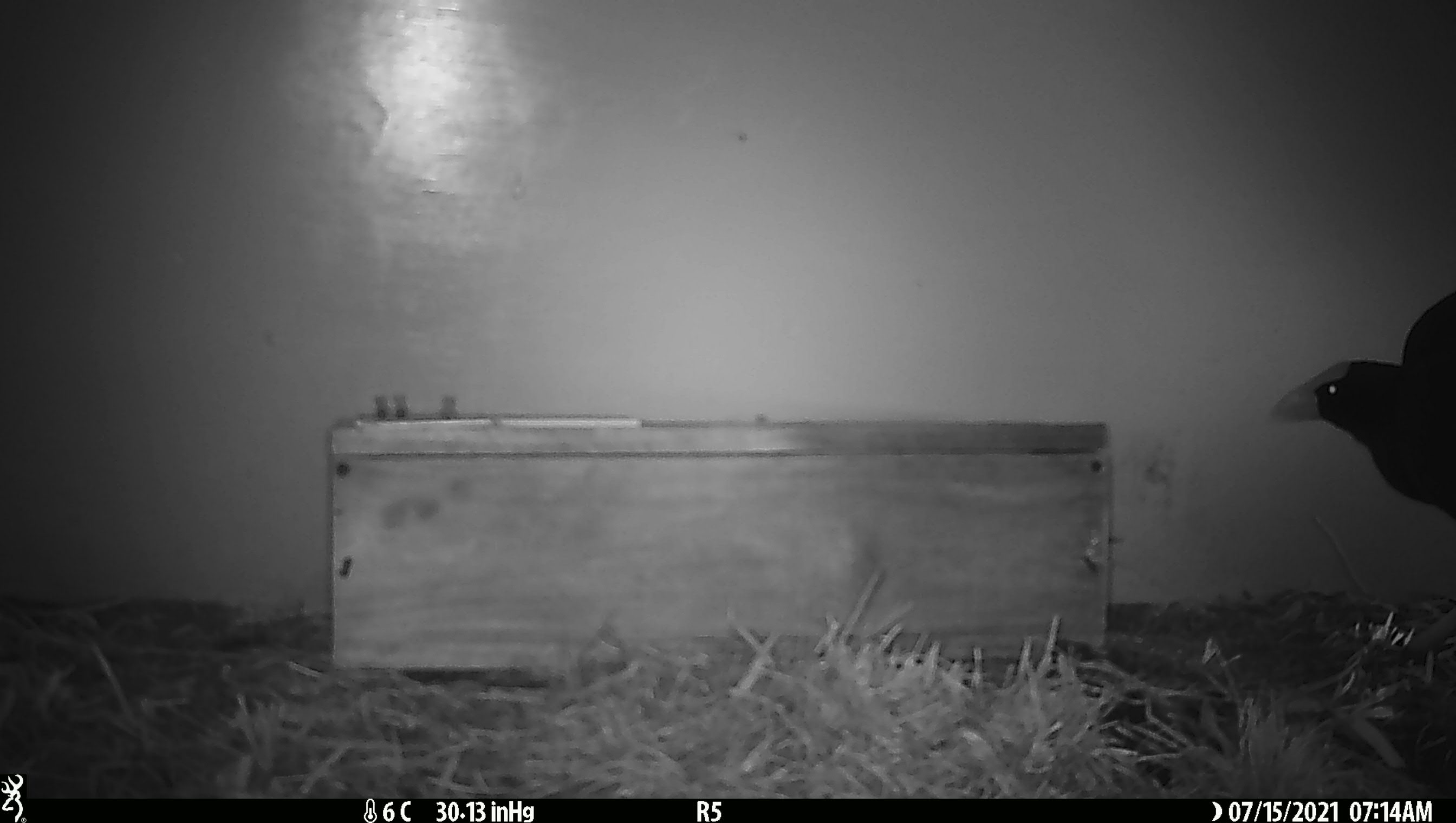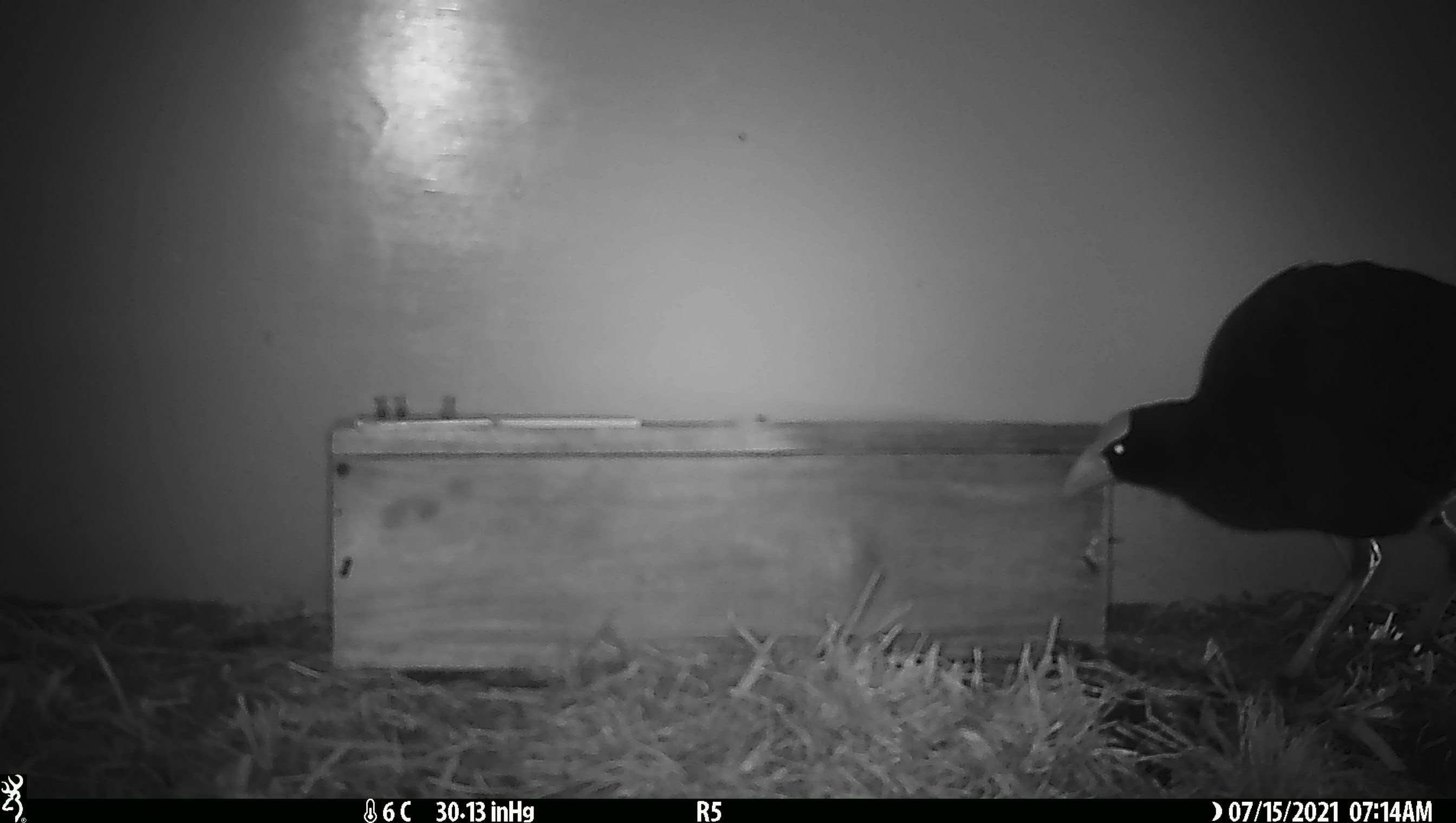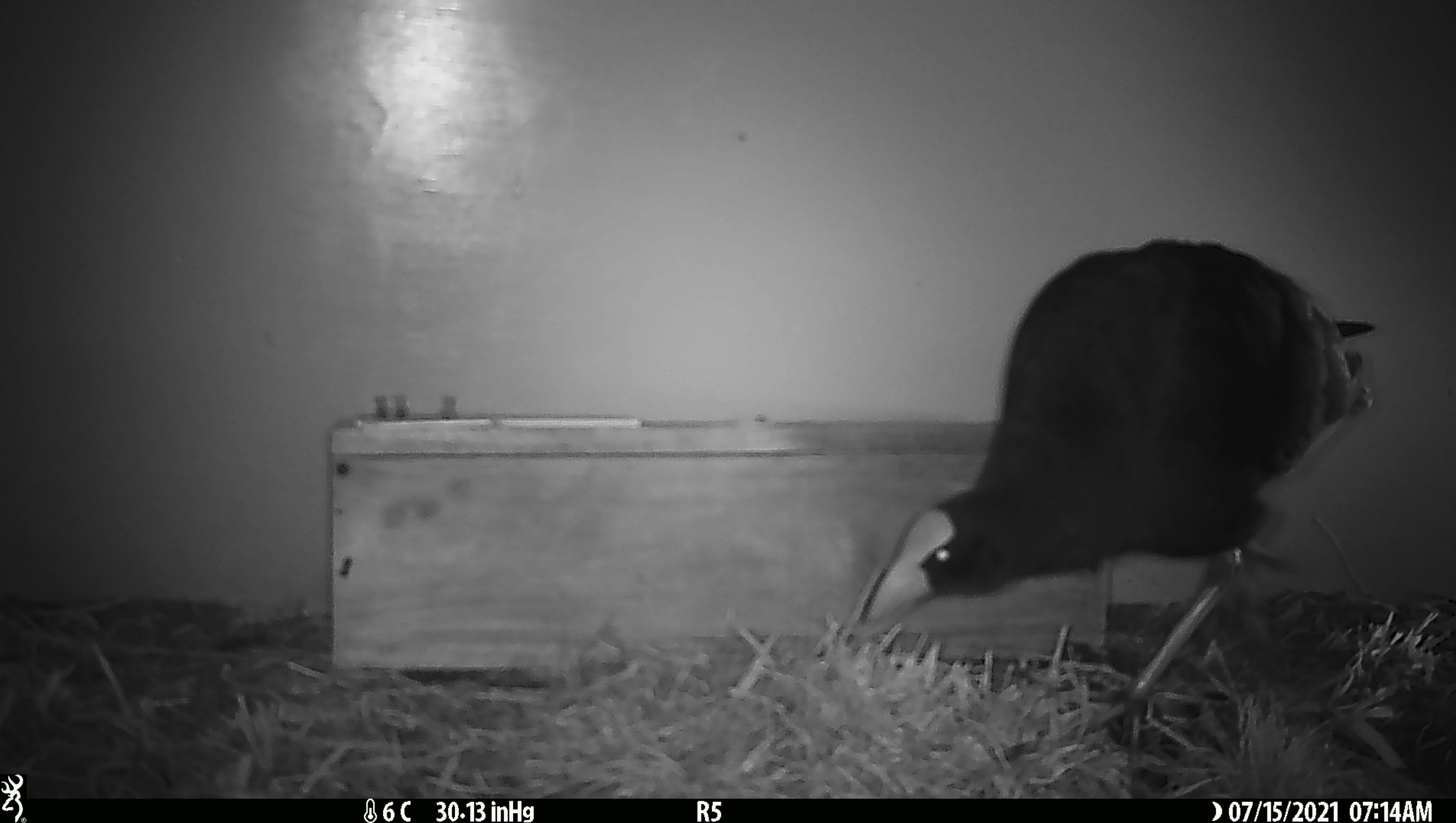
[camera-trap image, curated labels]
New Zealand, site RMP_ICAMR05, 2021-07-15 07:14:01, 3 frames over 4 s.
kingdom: Animalia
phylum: Chordata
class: Aves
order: Gruiformes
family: Rallidae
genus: Porphyrio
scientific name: Porphyrio melanotus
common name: australasian swamphen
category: pukeko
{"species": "pukeko (australasian swamphen) (Porphyrio melanotus)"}